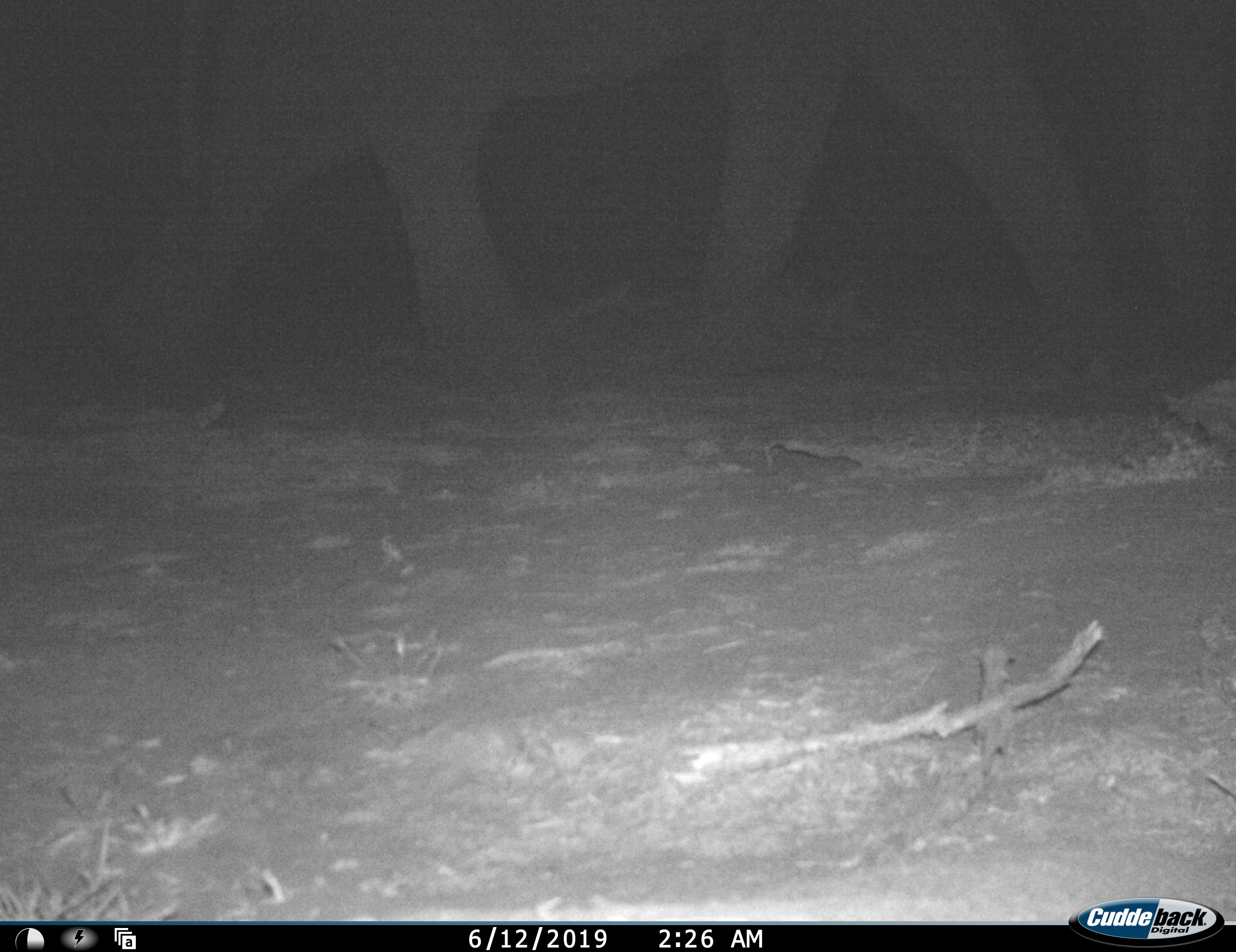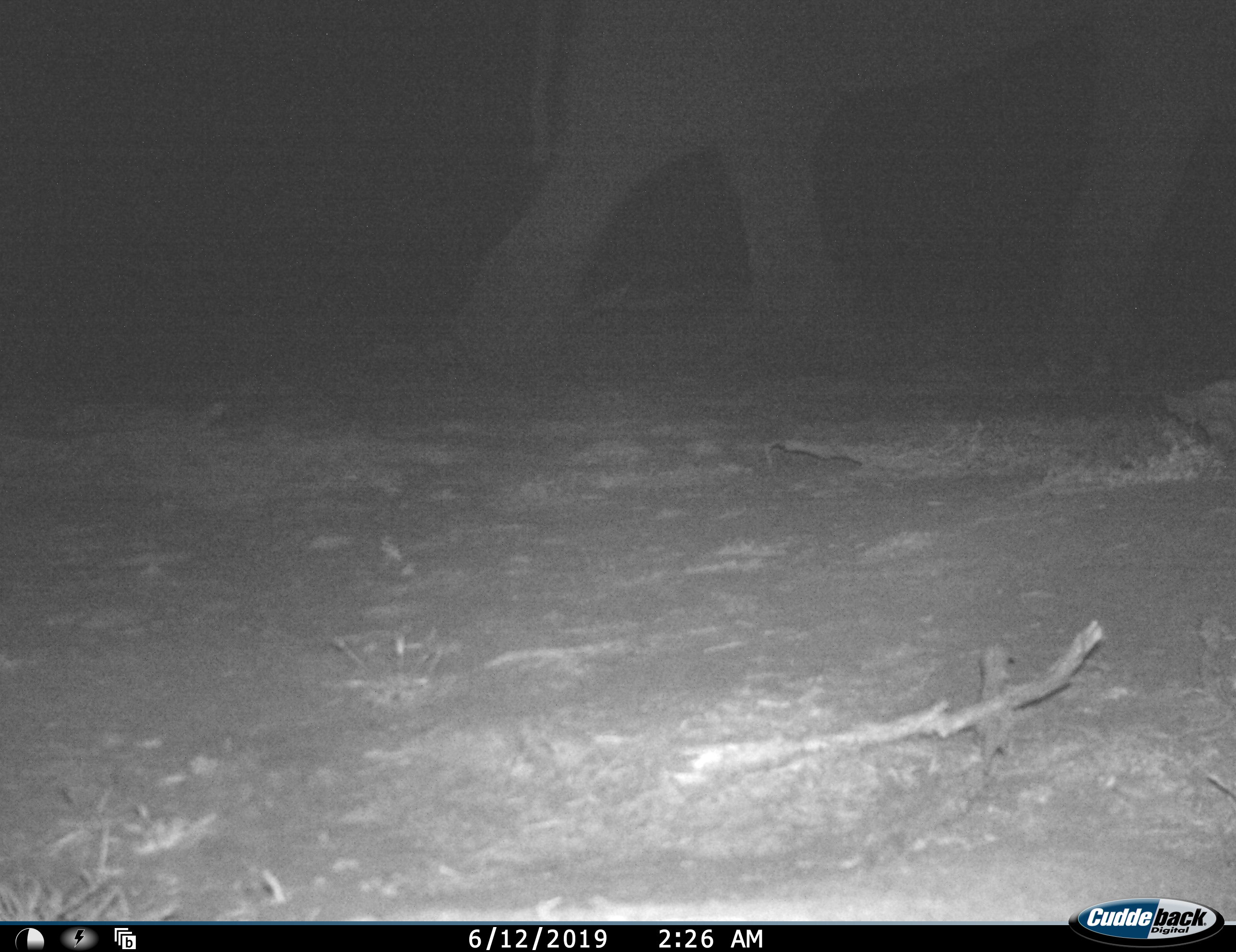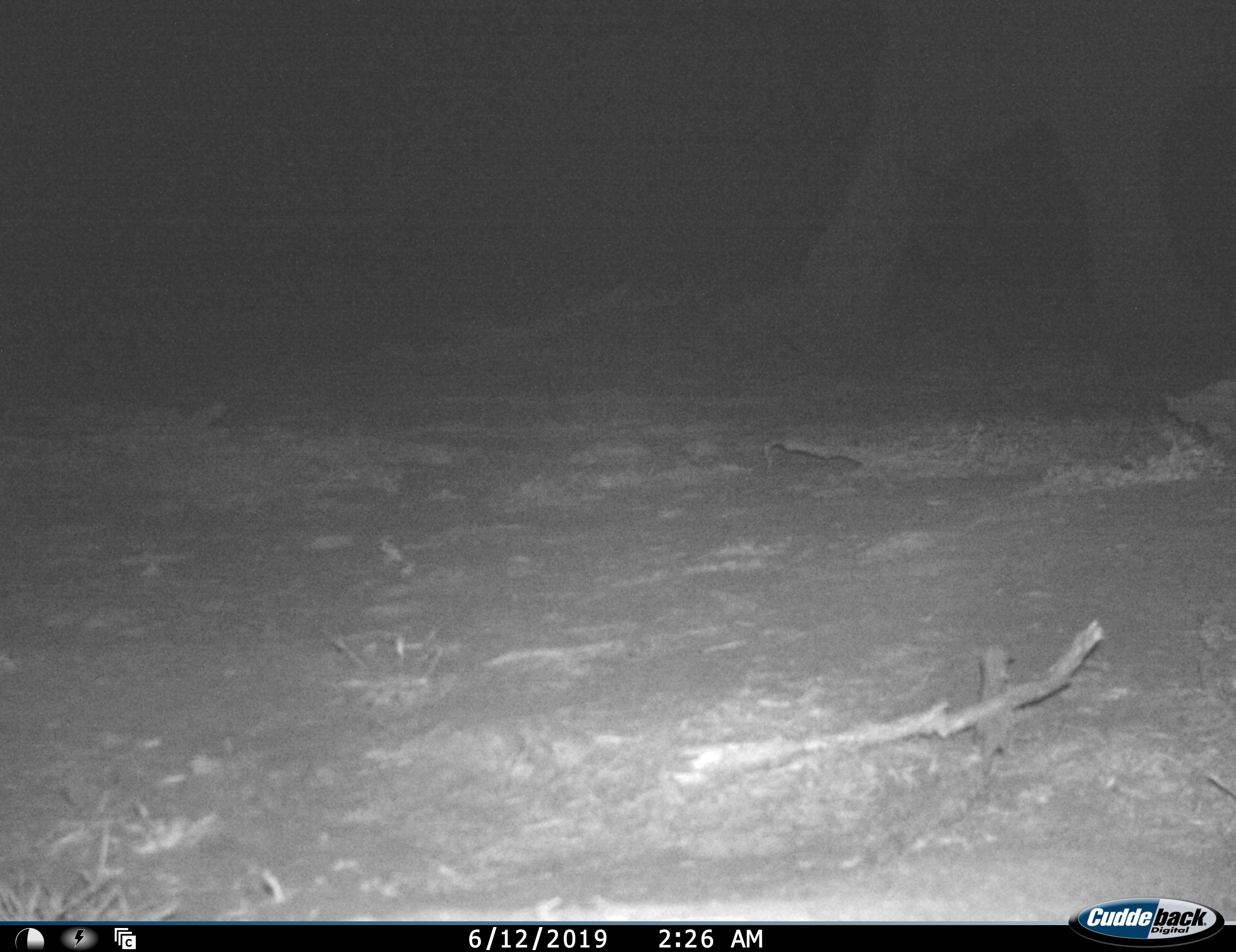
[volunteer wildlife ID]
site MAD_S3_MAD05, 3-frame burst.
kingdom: Animalia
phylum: Chordata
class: Mammalia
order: Proboscidea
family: Elephantidae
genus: Loxodonta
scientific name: Loxodonta africana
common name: african bush elephant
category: elephant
Elephant (african bush elephant) (Loxodonta africana), count 1. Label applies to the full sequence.